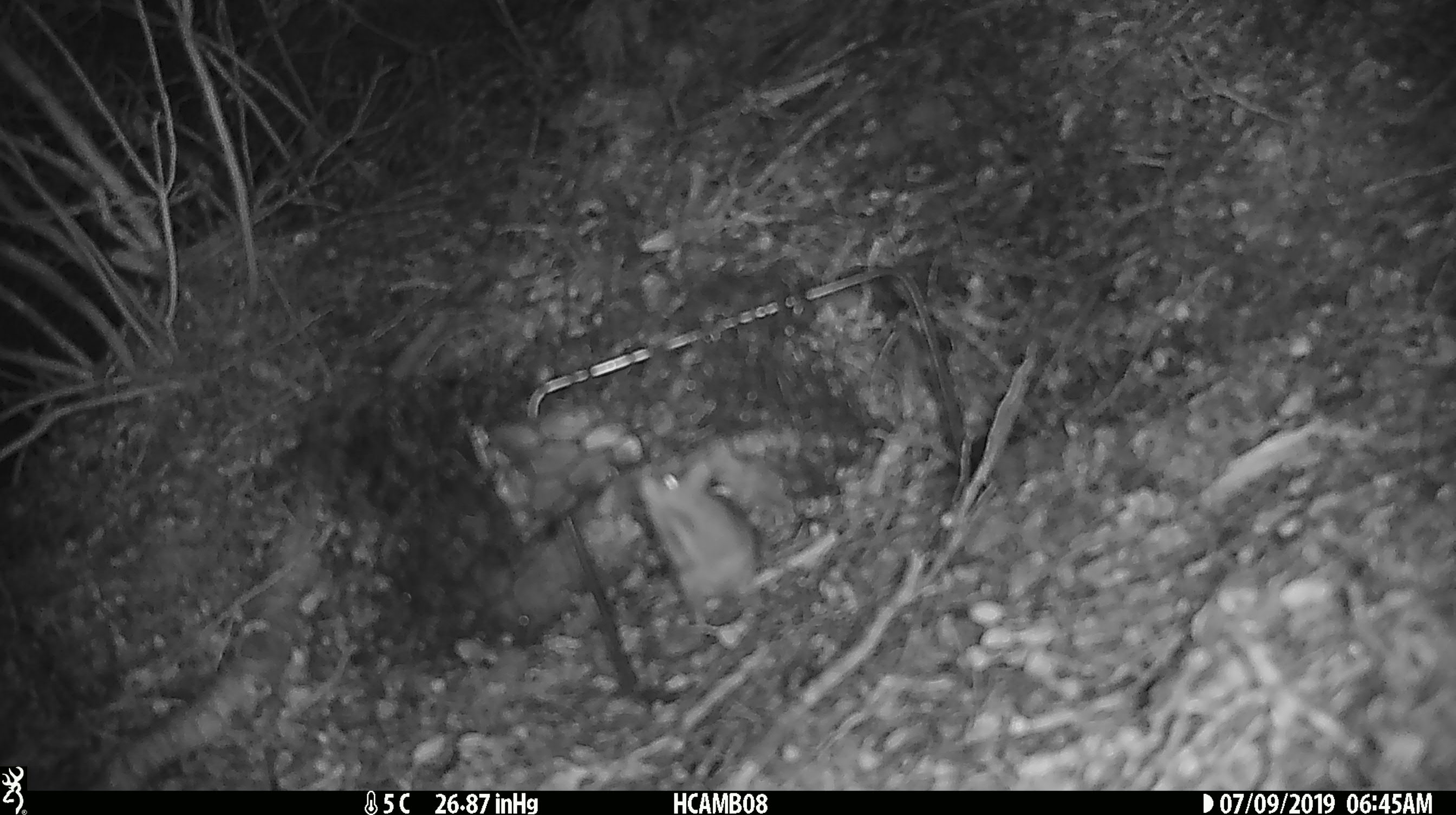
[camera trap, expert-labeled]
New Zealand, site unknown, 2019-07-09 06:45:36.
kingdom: Animalia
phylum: Chordata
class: Mammalia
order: Rodentia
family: Muridae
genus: Mus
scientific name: Mus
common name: mouse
Mouse (Mus).